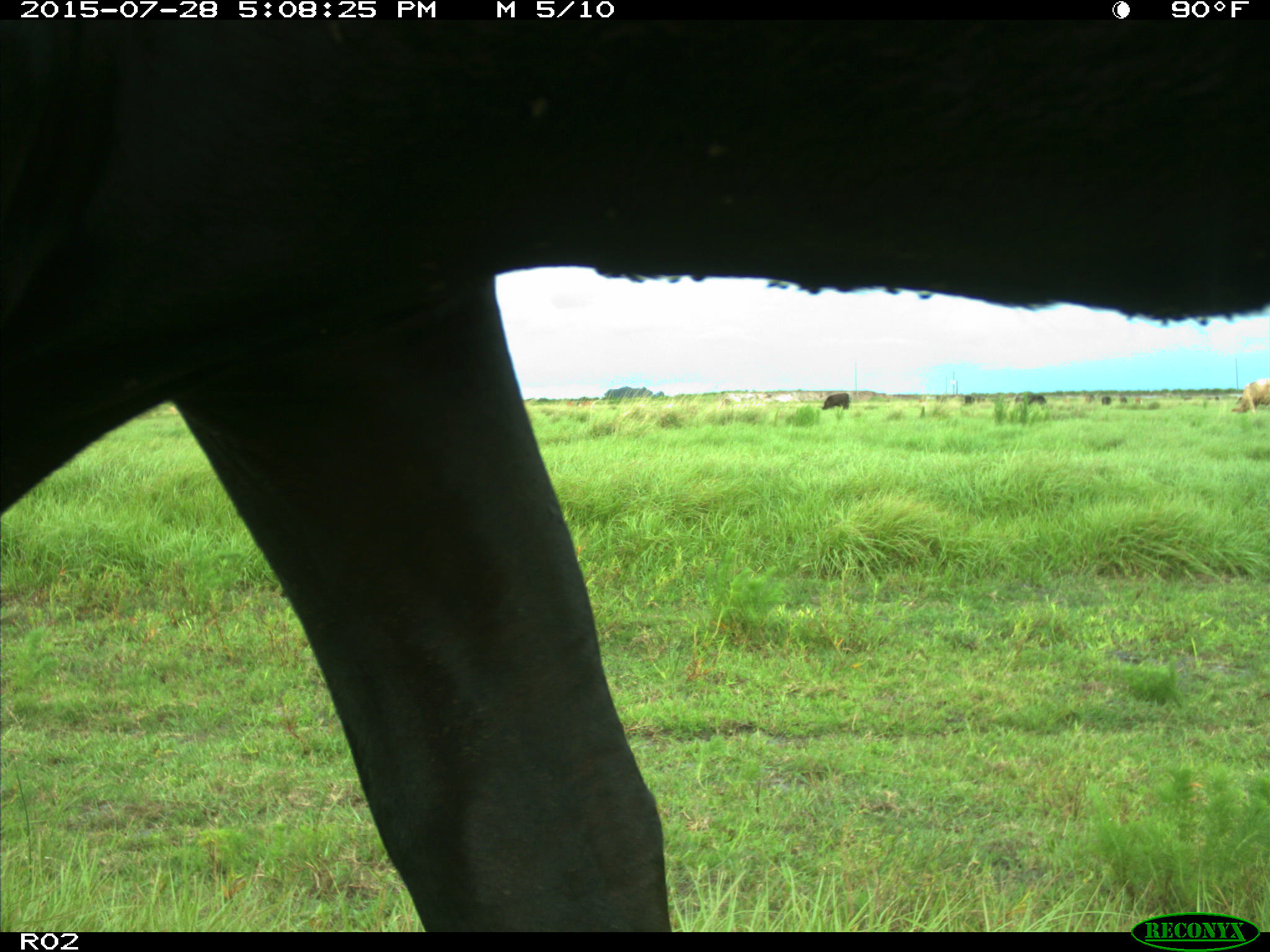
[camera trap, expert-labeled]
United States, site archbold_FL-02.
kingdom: Animalia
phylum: Chordata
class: Mammalia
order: Artiodactyla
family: Bovidae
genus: Bos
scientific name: Bos taurus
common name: domestic cow